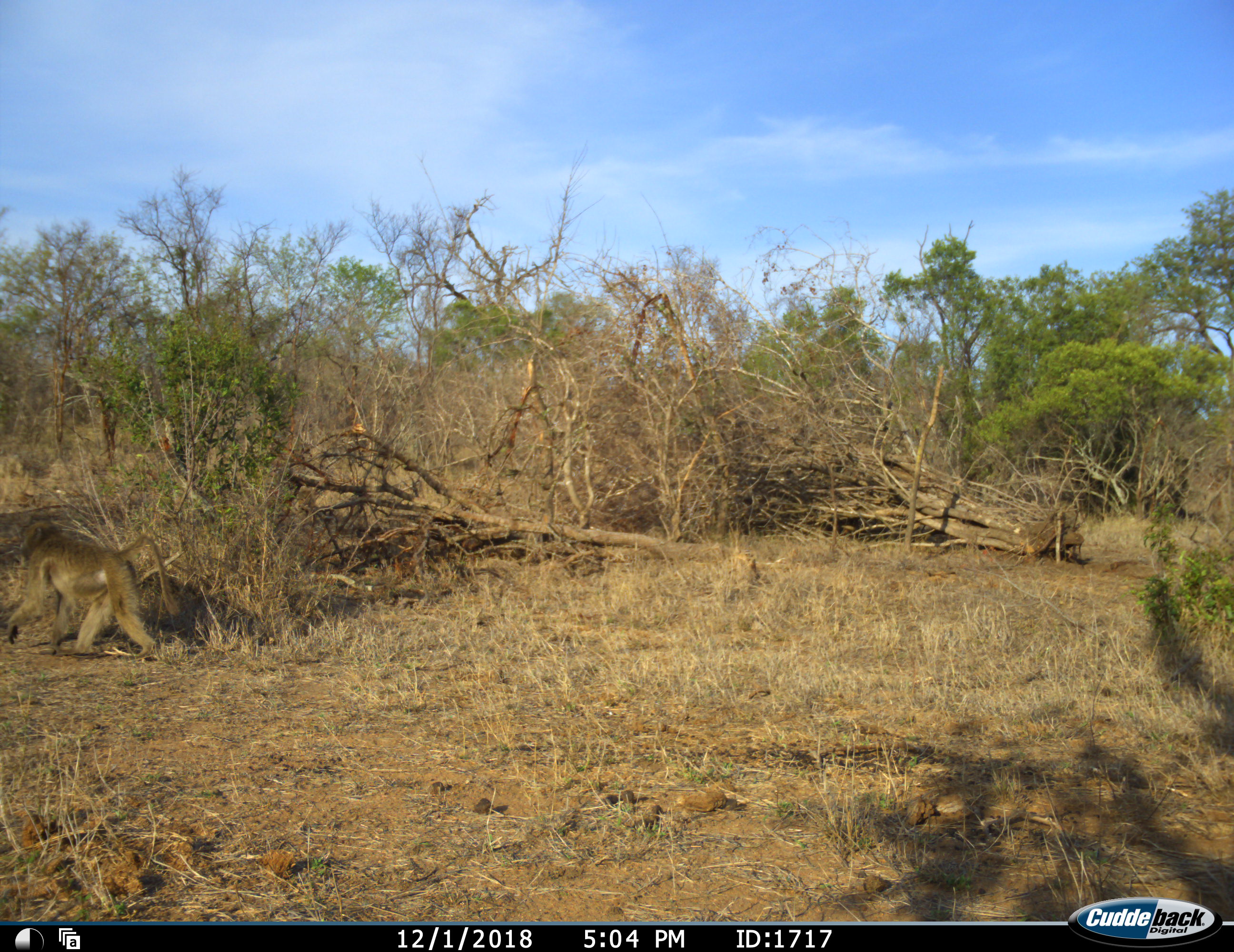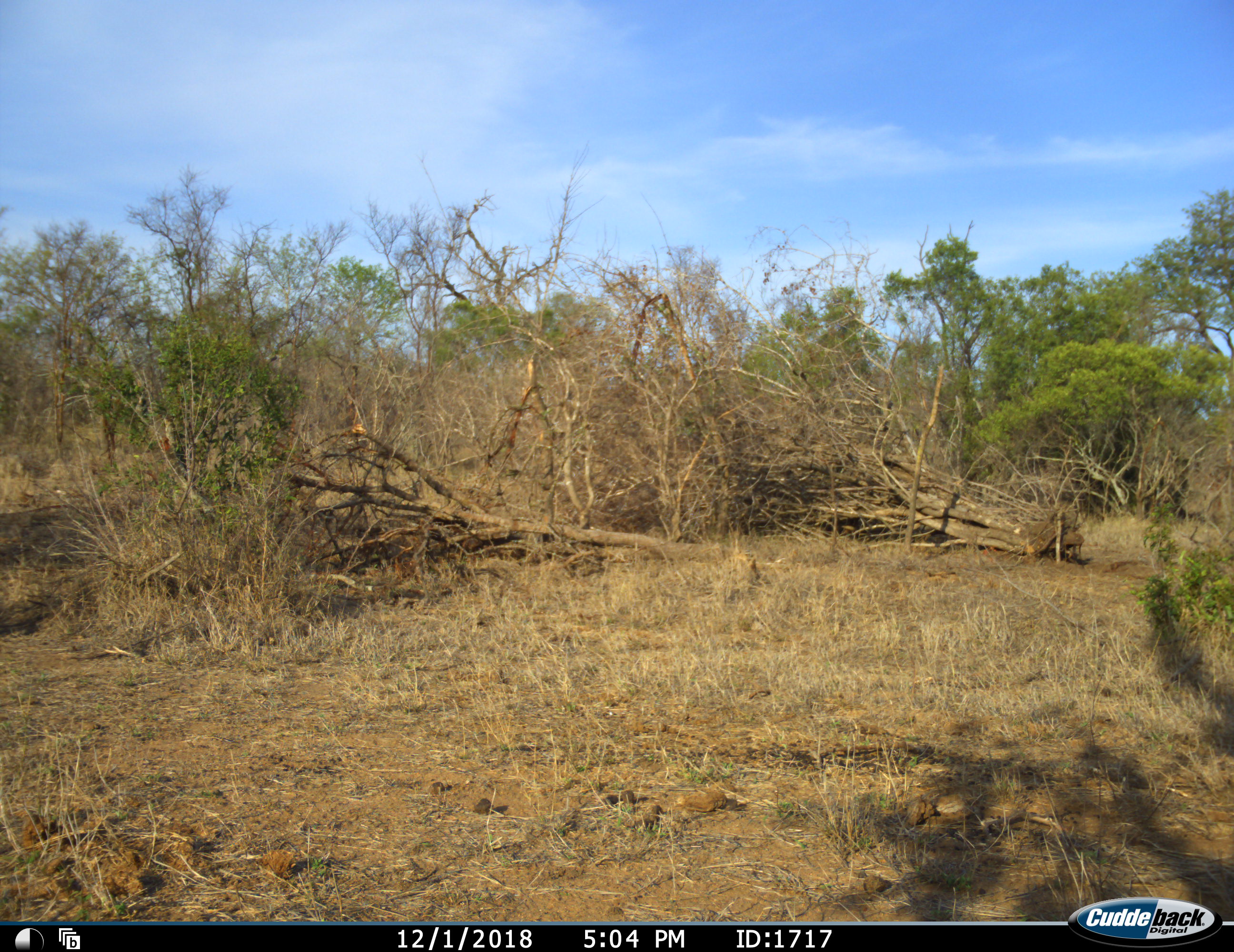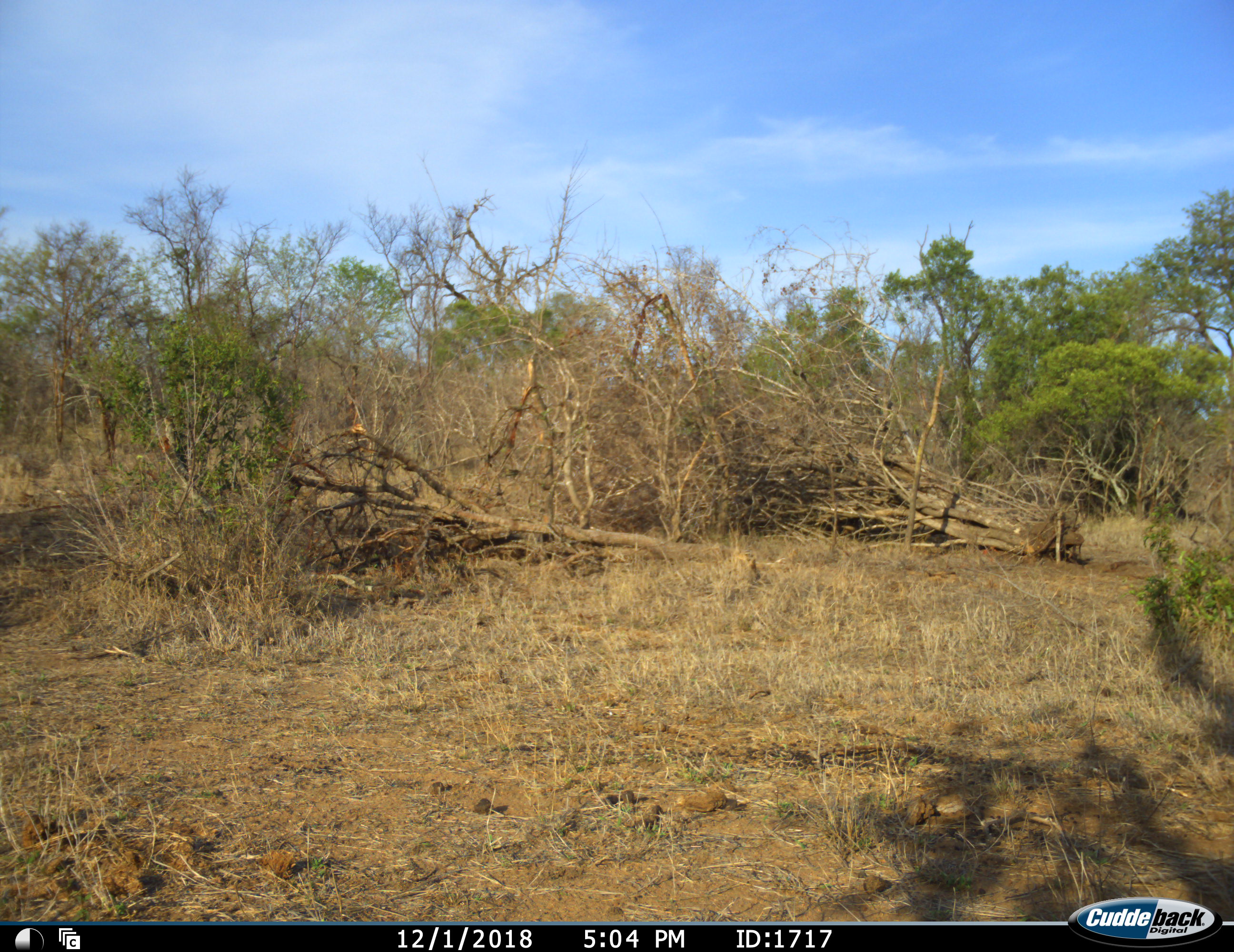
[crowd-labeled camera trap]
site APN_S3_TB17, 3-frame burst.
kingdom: Animalia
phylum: Chordata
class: Mammalia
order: Primates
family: Cercopithecidae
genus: Papio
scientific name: Papio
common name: baboon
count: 1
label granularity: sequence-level